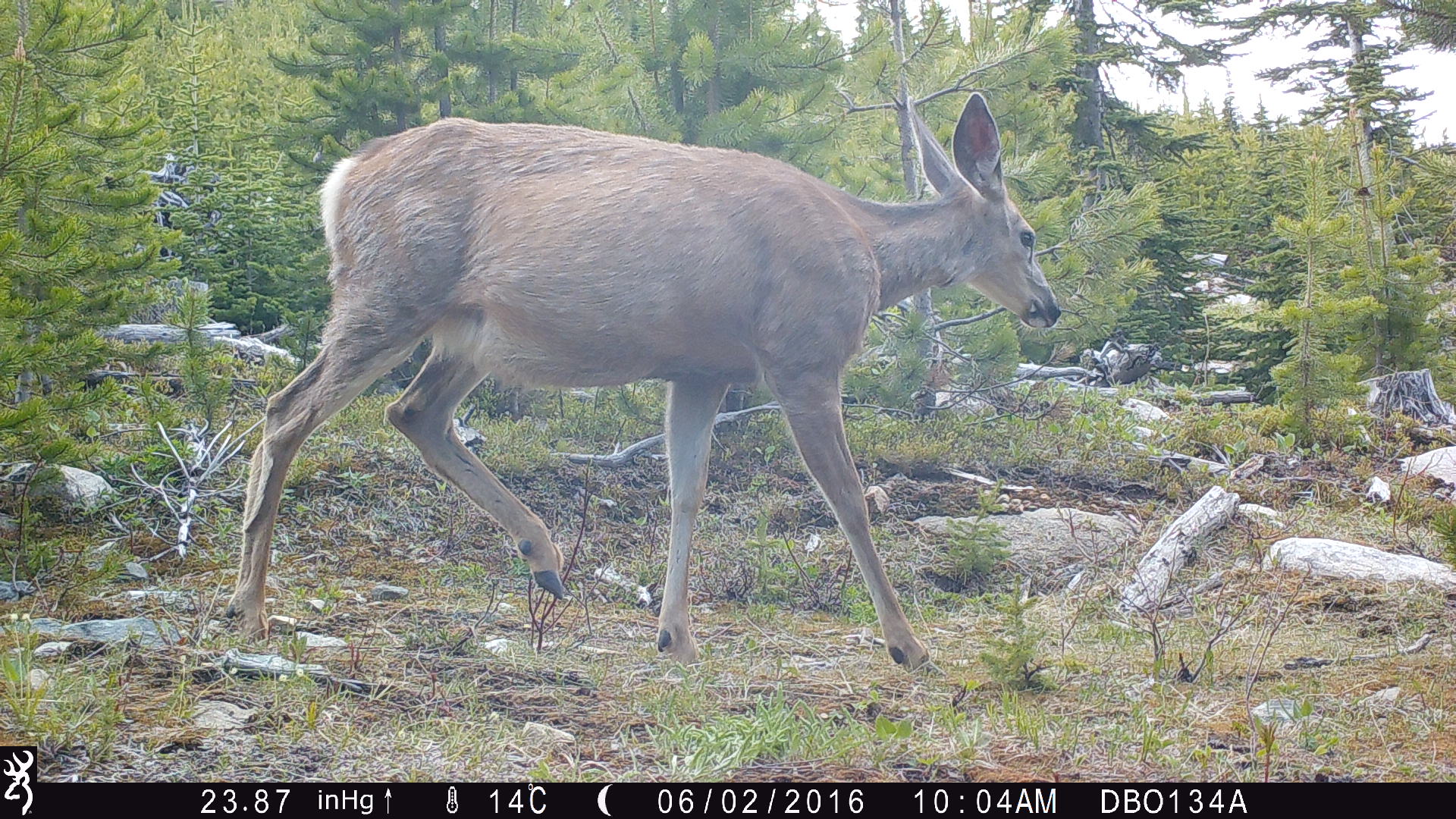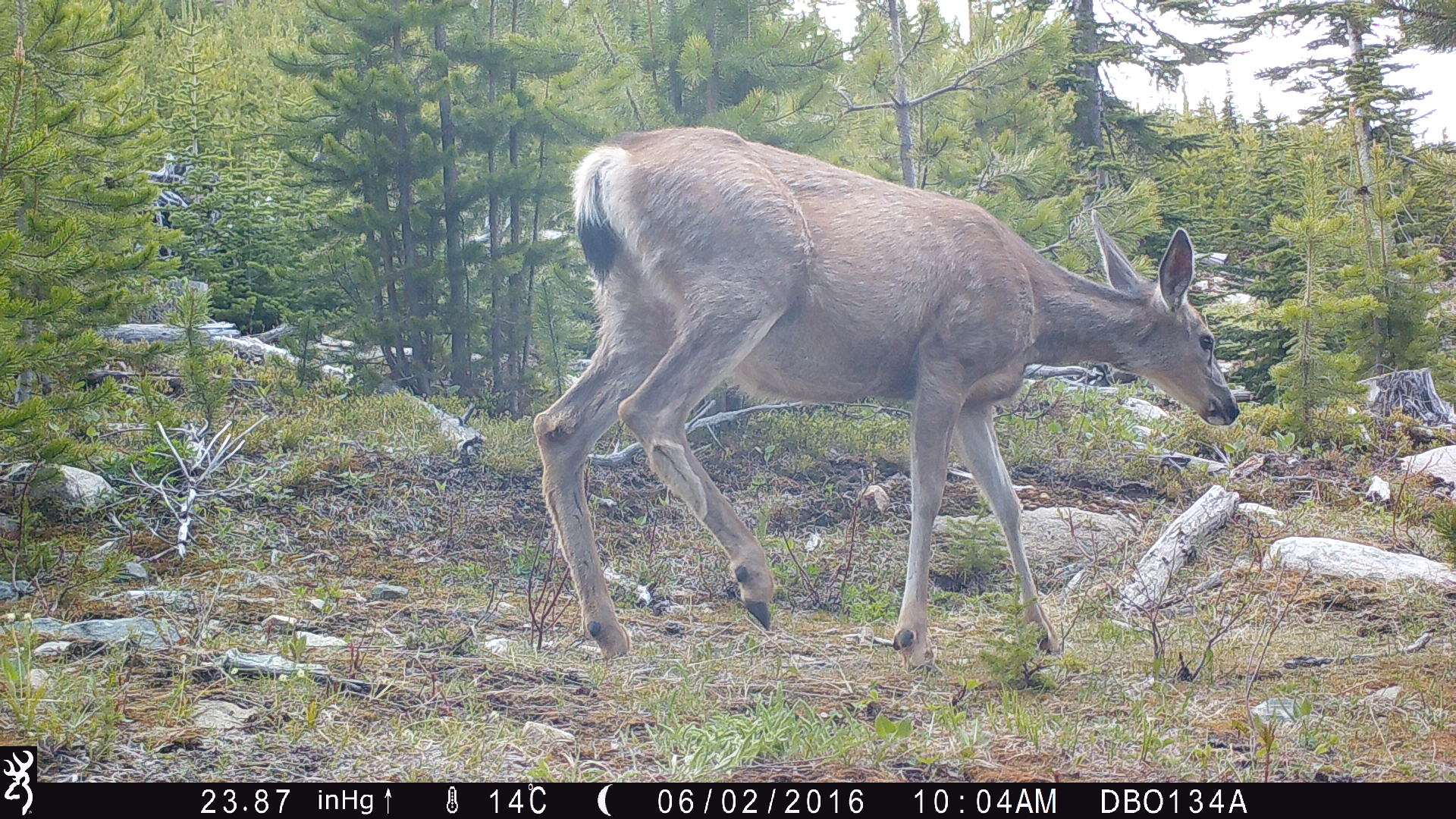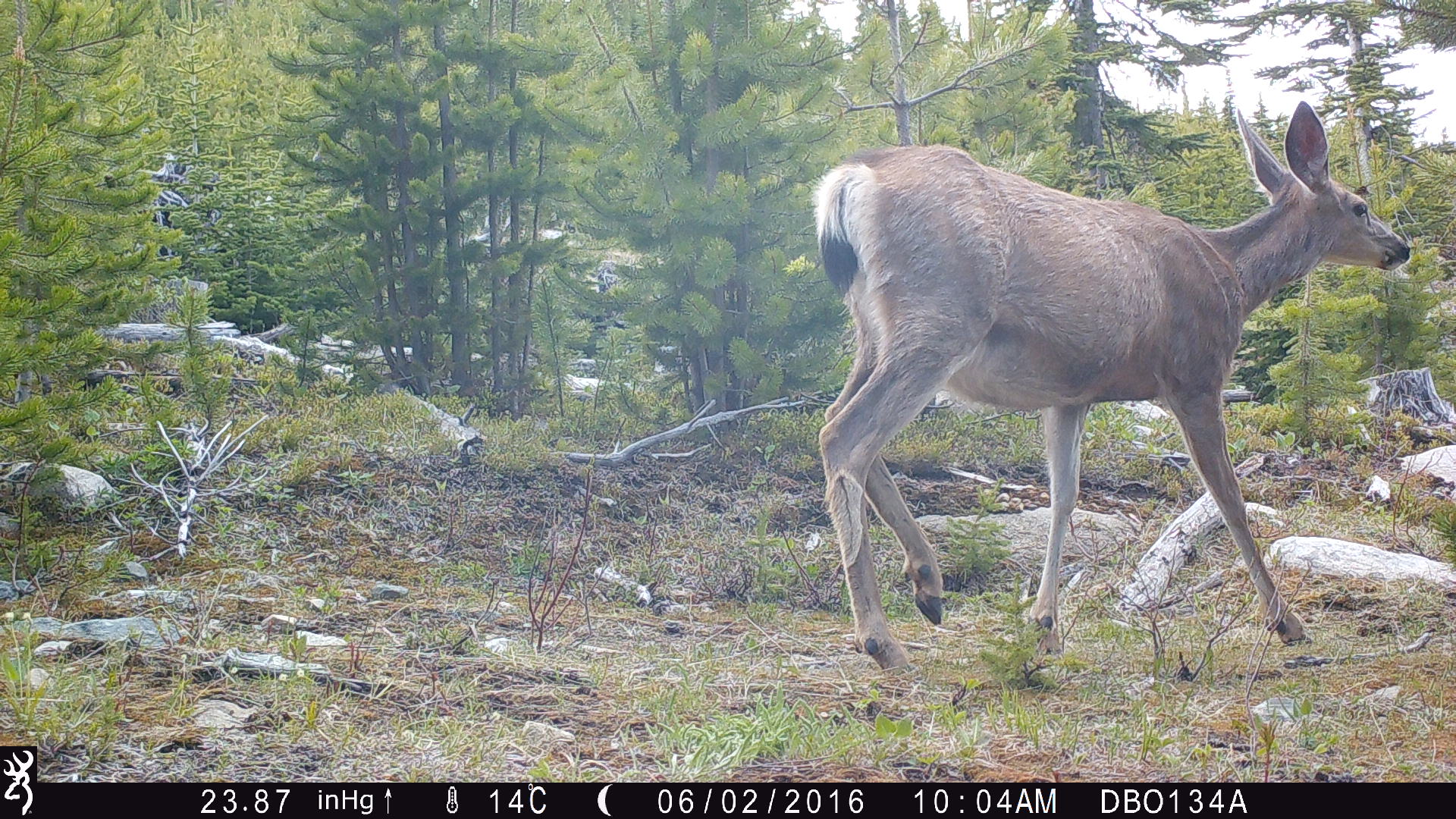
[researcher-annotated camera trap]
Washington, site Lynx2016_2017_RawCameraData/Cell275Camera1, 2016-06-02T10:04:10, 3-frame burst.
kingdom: Animalia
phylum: Chordata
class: Mammalia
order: Artiodactyla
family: Cervidae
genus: Odocoileus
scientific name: Odocoileus hemionus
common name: mule deer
Odocoileus hemionus (mule deer). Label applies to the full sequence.